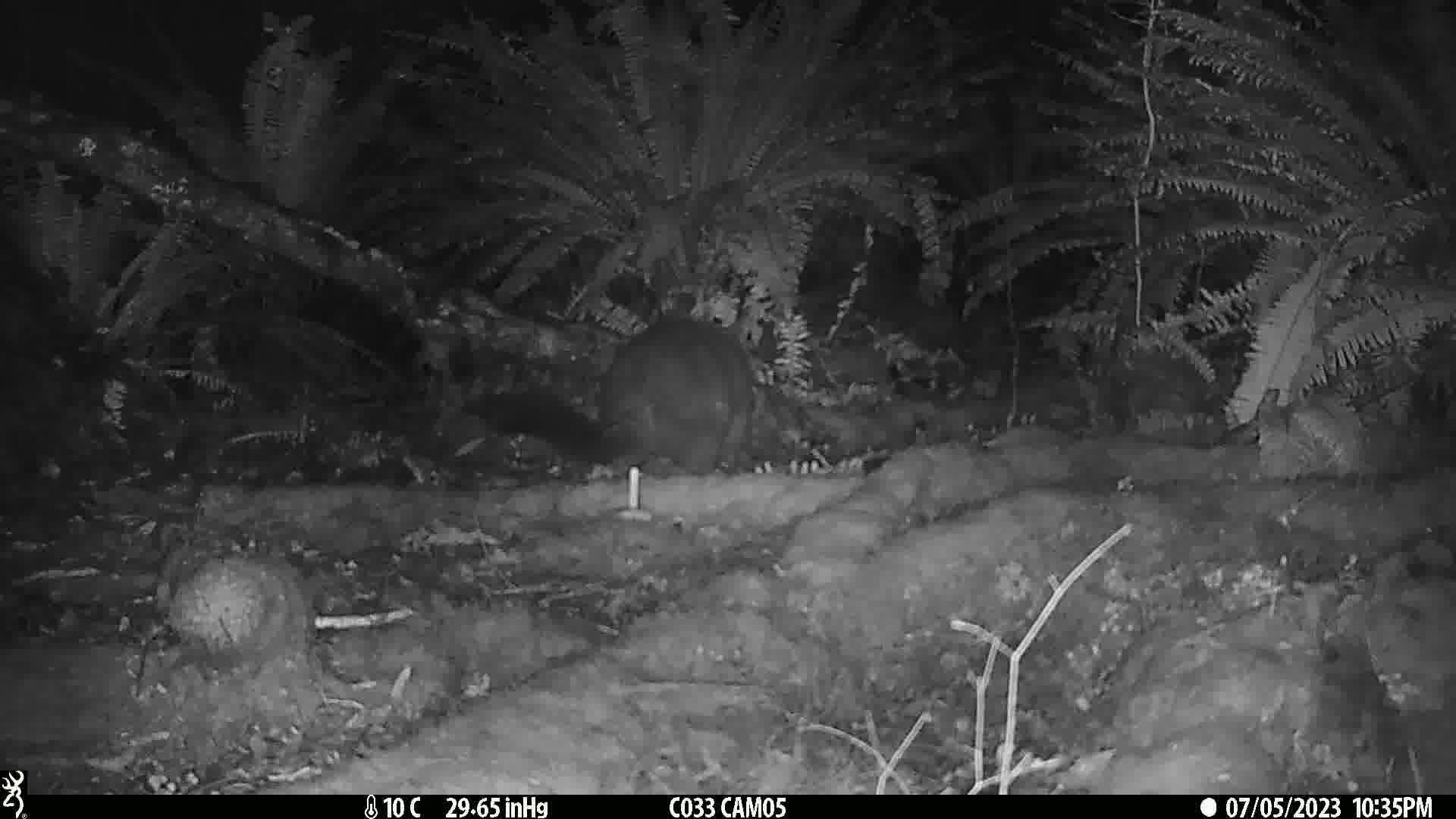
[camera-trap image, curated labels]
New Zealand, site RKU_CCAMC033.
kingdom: Animalia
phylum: Chordata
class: Mammalia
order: Diprotodontia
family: Phalangeridae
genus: Trichosurus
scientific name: Trichosurus vulpecula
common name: common brushtail possum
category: possum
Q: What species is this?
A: Possum (common brushtail possum) (Trichosurus vulpecula).